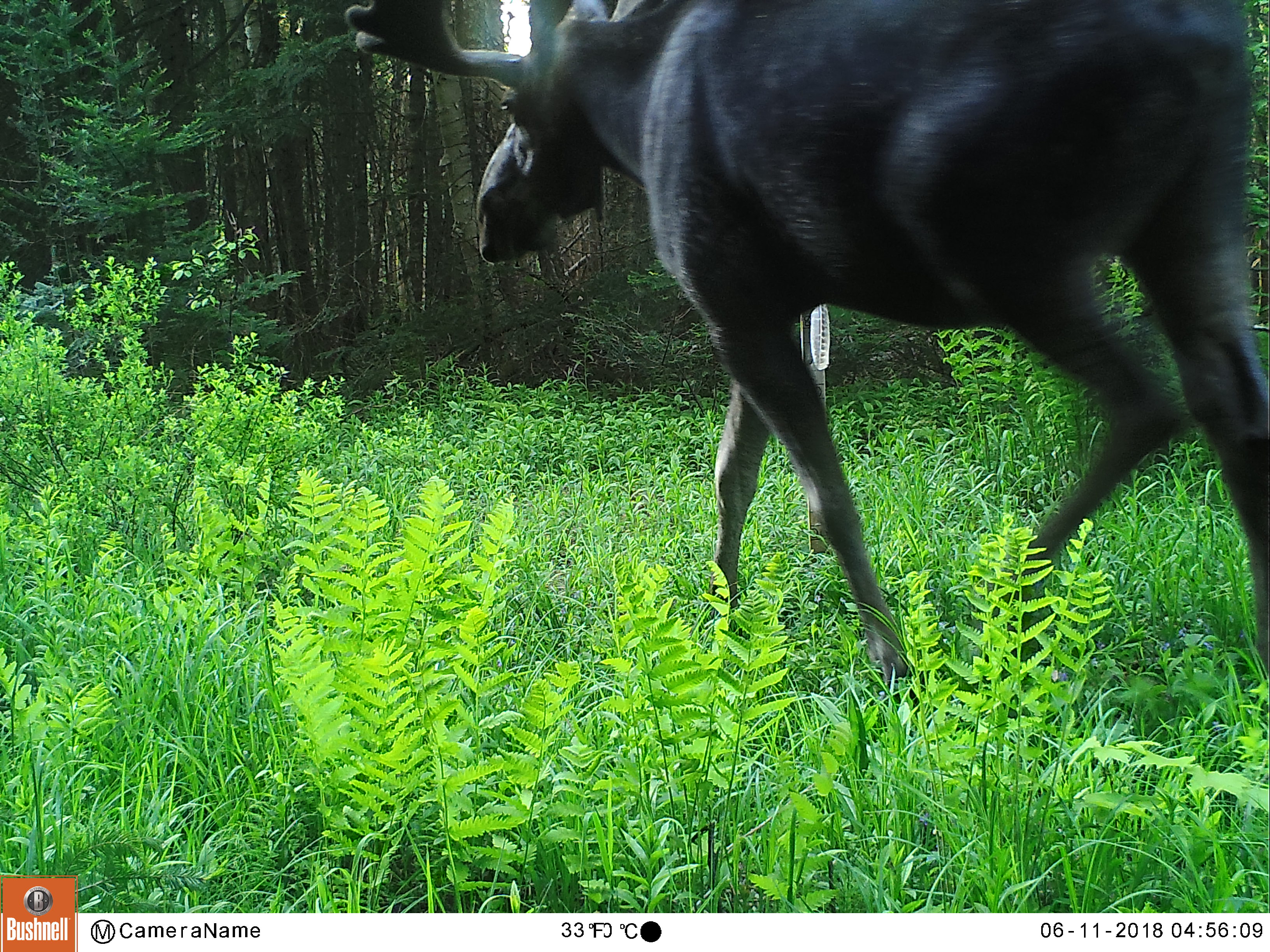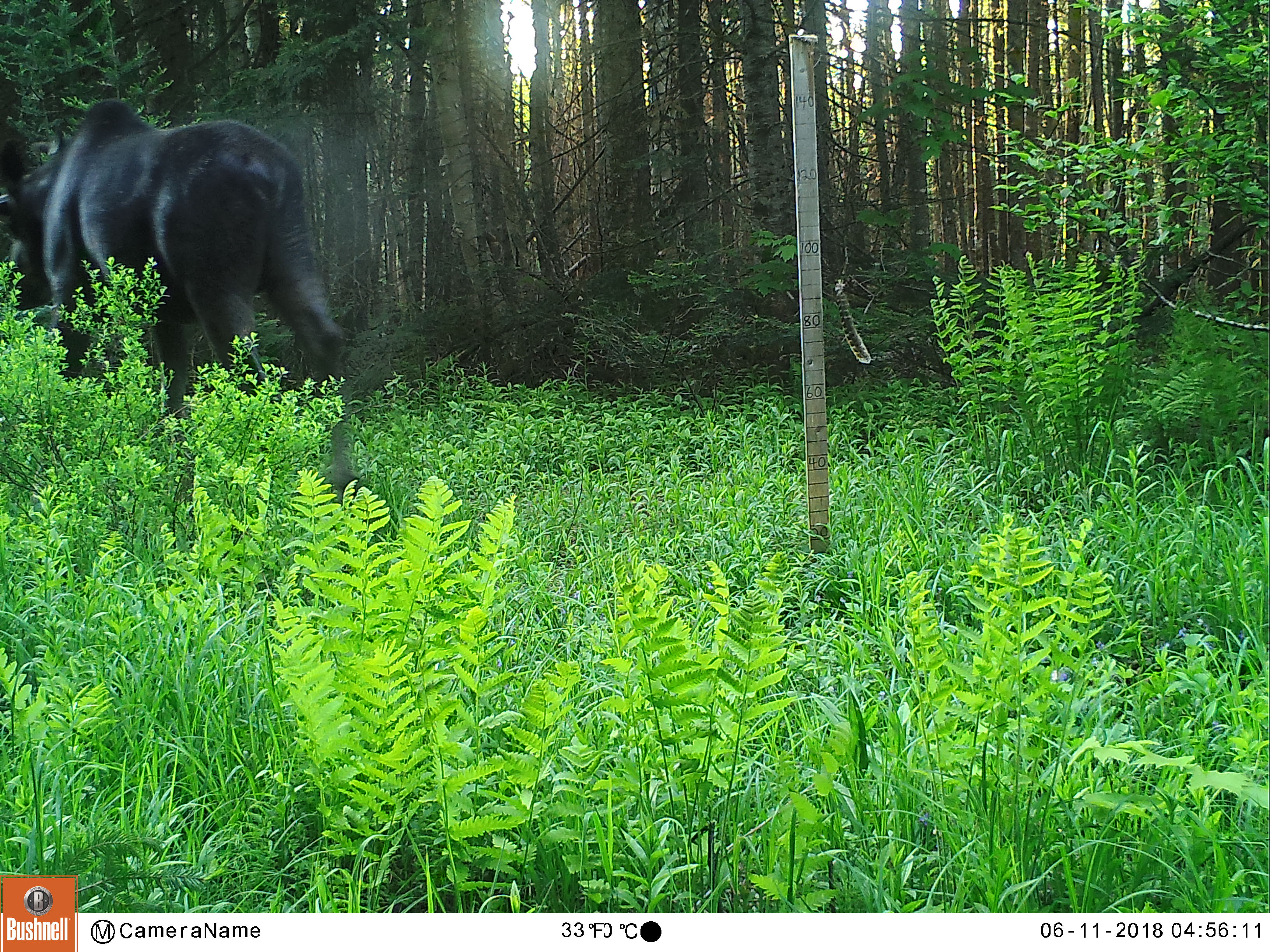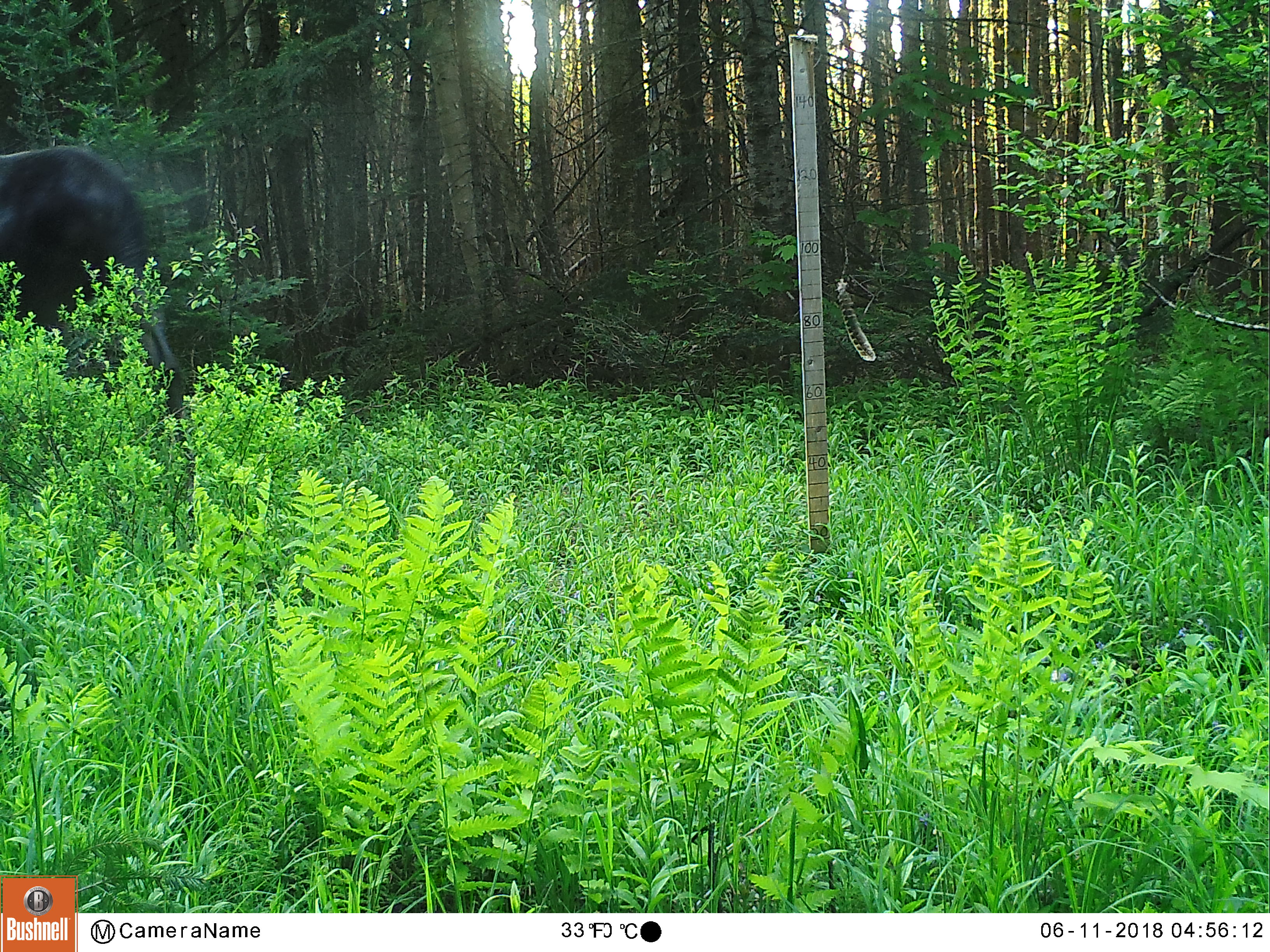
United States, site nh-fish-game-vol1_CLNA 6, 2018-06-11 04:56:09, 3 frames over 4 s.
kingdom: Animalia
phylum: Chordata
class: Mammalia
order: Artiodactyla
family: Cervidae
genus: Alces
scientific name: Alces alces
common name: moose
Moose (Alces alces).